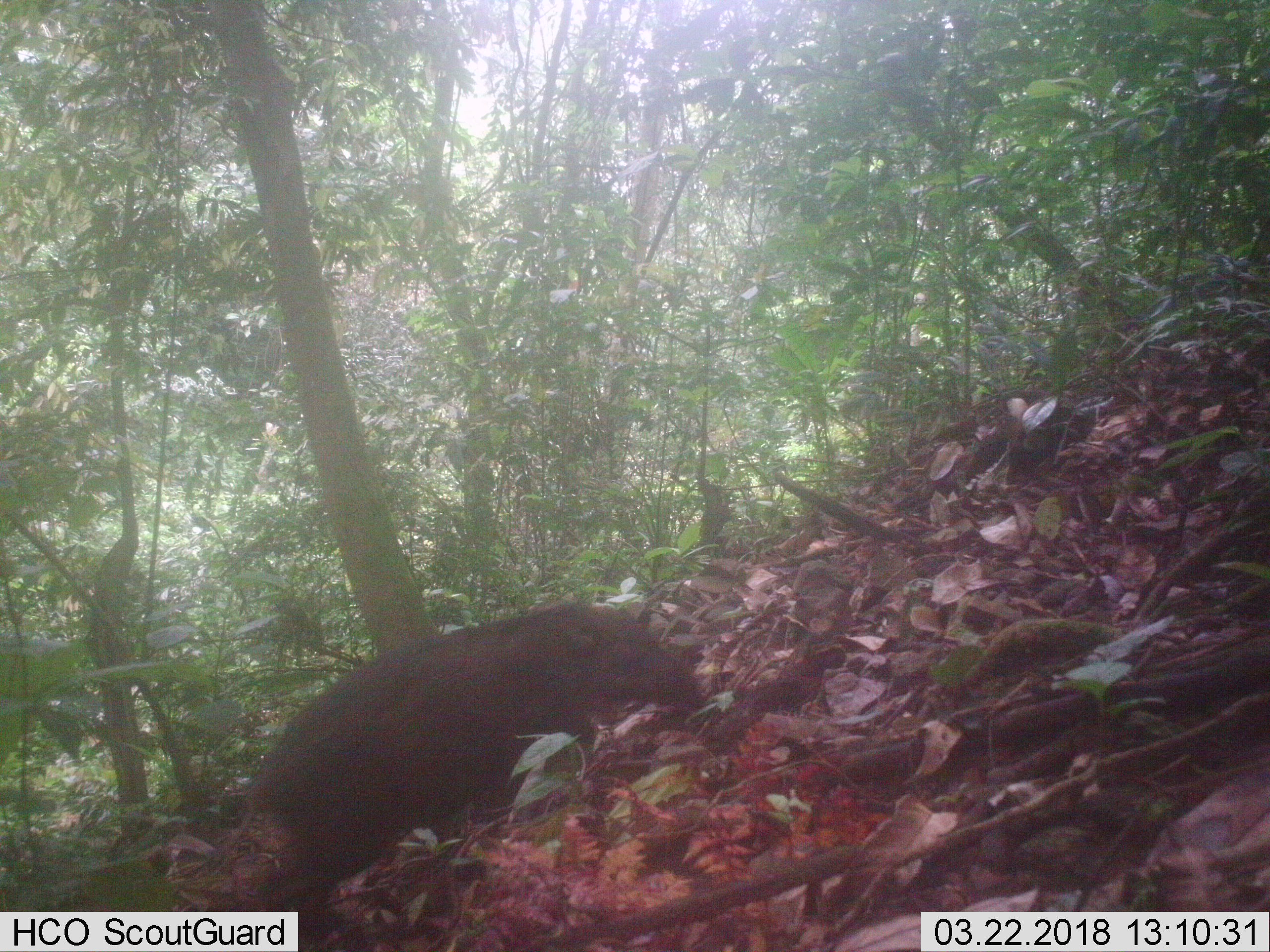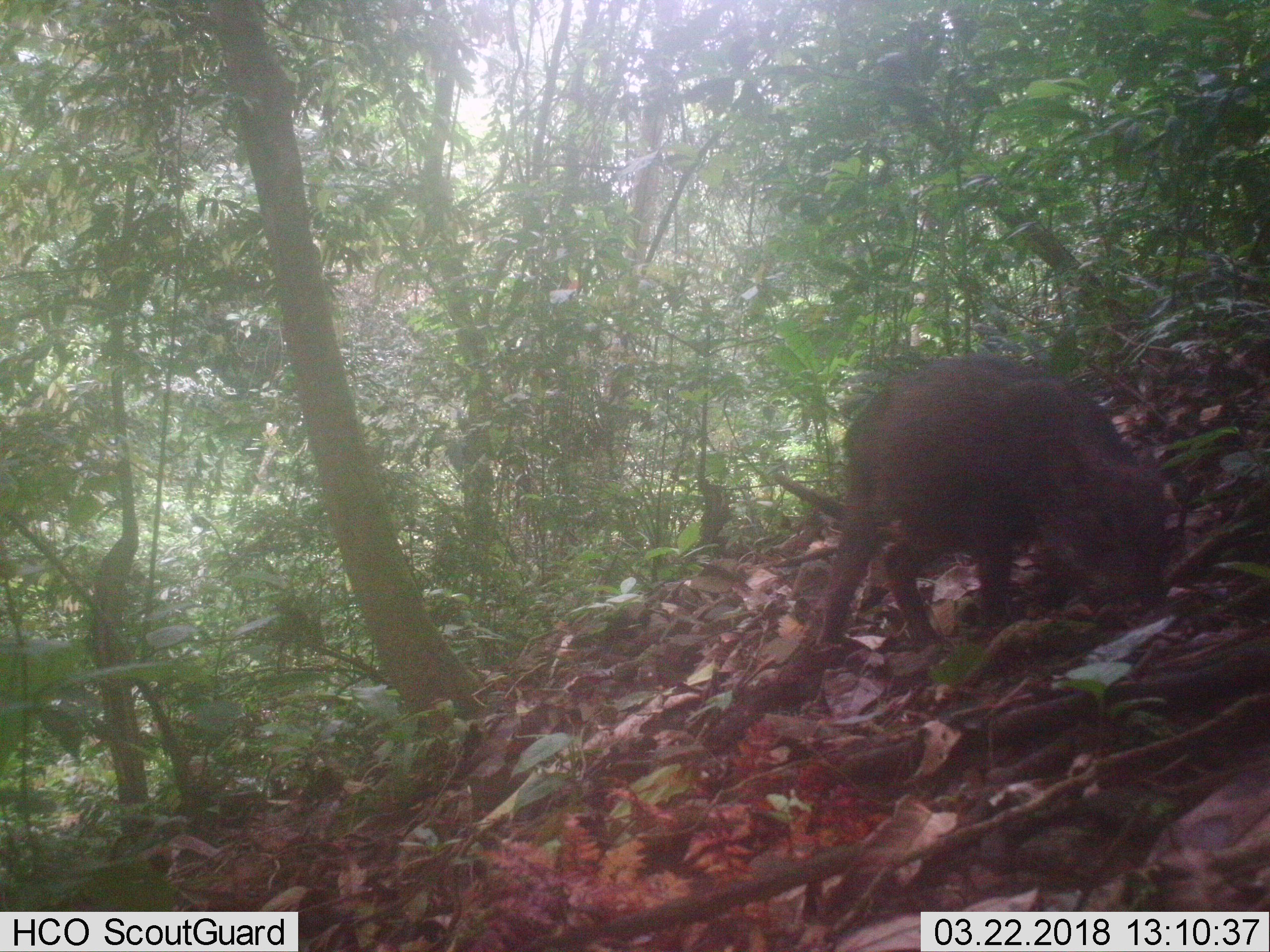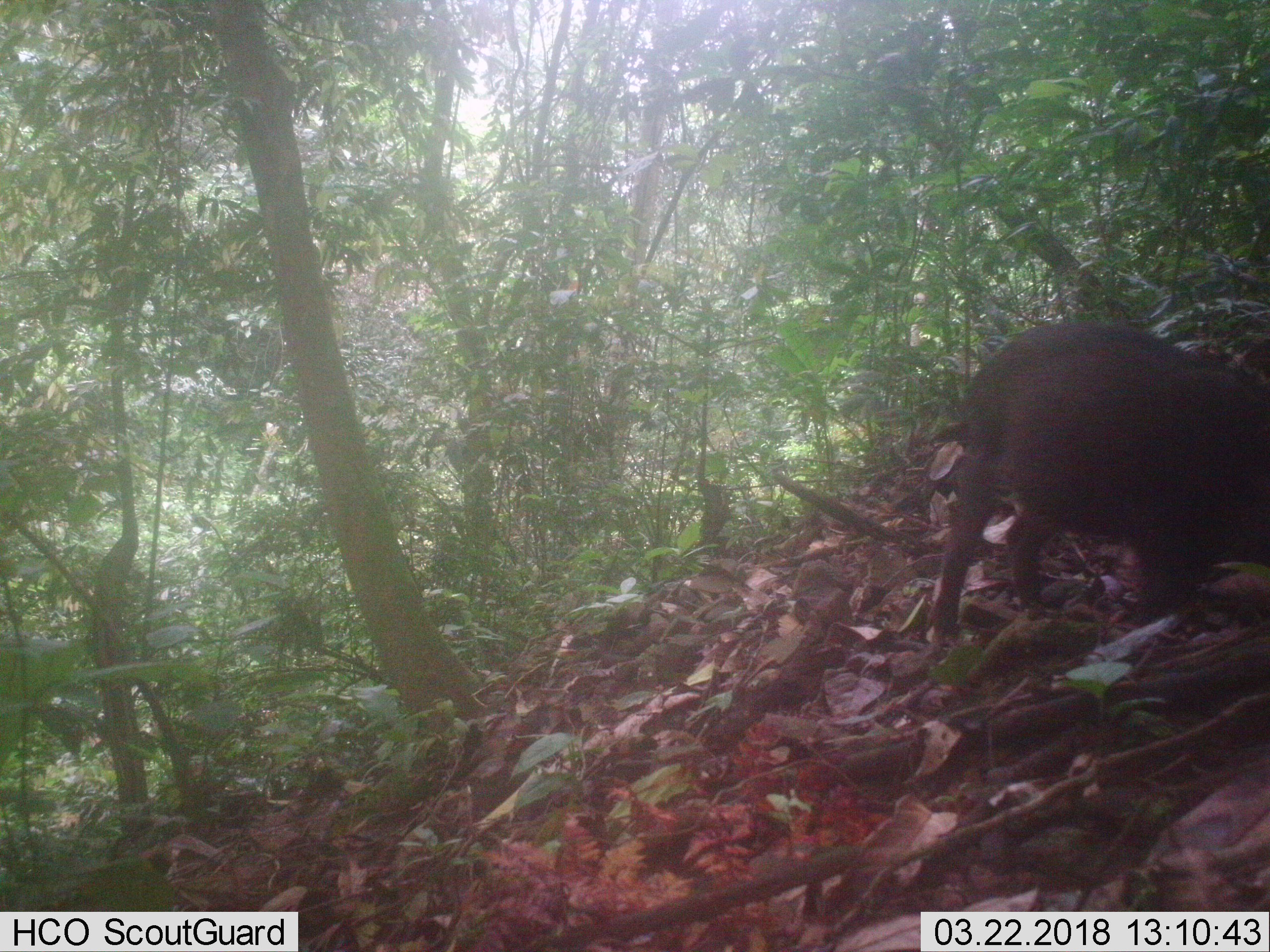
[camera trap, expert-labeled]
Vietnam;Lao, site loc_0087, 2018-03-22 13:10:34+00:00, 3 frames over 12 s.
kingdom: Animalia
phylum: Chordata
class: Mammalia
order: Artiodactyla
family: Suidae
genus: Sus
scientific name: Sus scrofa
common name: eurasian wild pig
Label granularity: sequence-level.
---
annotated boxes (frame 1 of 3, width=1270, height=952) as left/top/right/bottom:
eurasian wild pig: 223/596/708/952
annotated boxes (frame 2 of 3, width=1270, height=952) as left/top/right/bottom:
eurasian wild pig: 812/350/1169/647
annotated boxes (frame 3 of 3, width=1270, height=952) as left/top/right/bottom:
eurasian wild pig: 927/319/1270/646